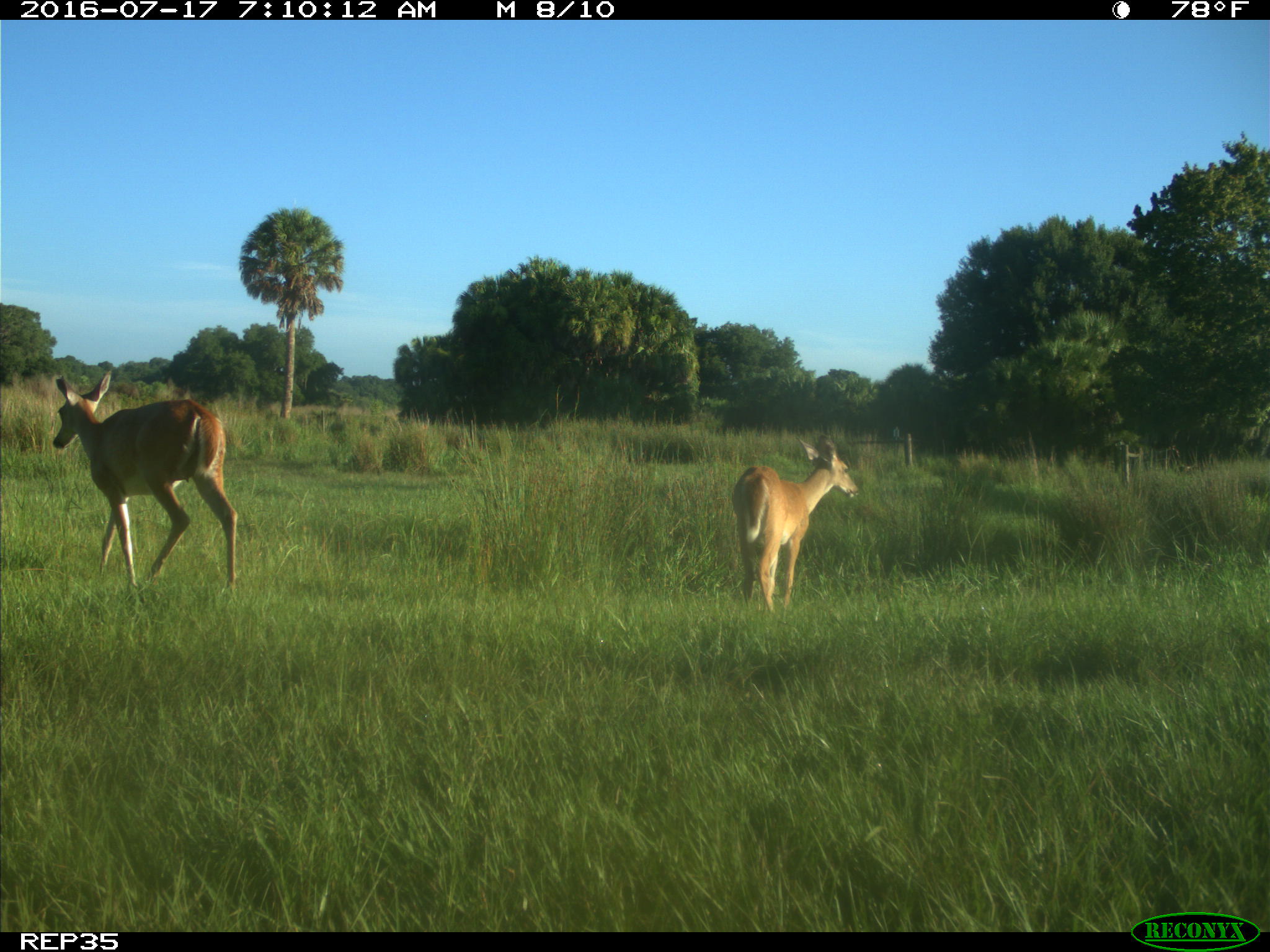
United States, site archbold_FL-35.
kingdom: Animalia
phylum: Chordata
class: Mammalia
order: Artiodactyla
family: Cervidae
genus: Odocoileus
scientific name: Odocoileus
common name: deer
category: unidentified deer